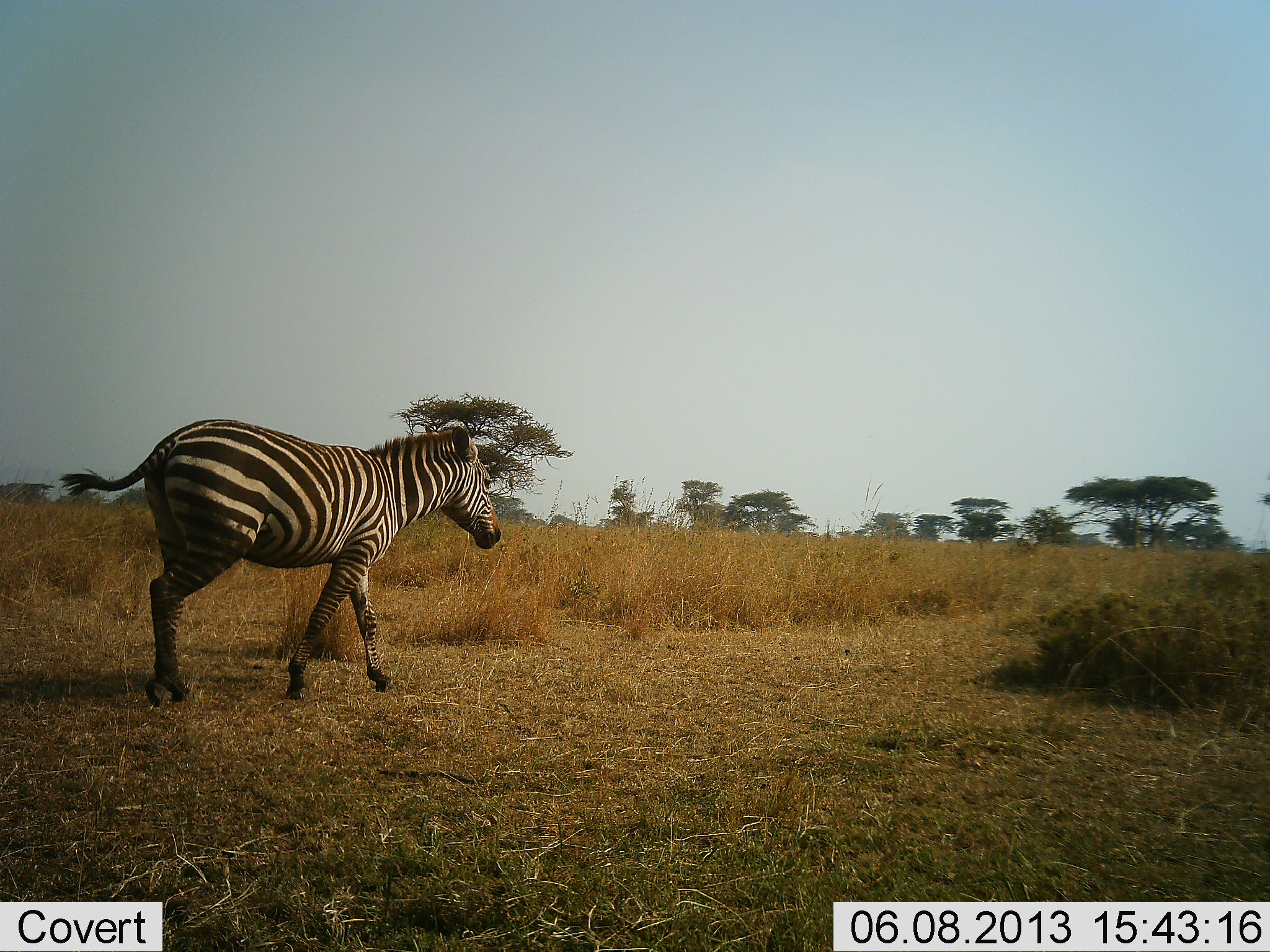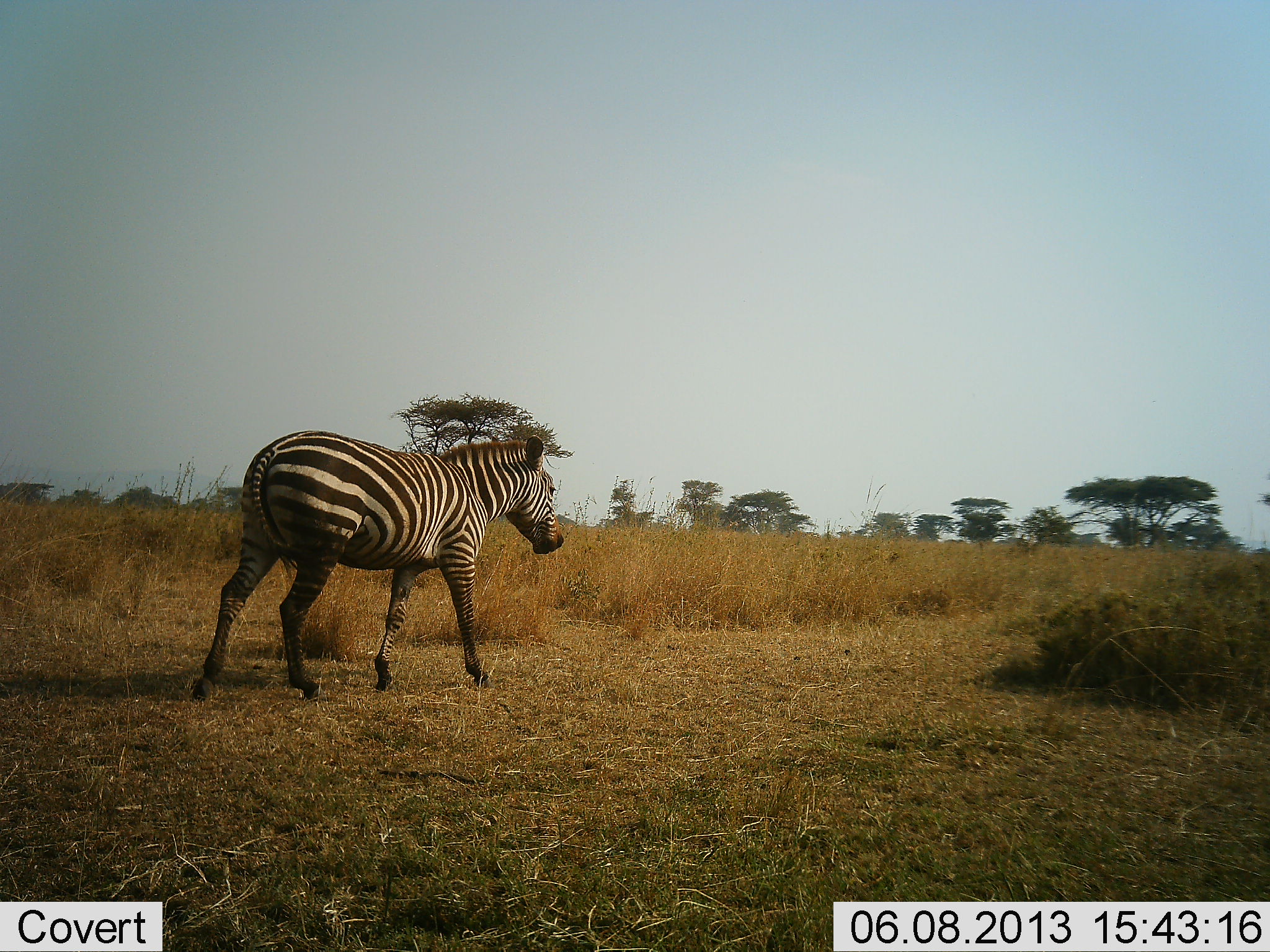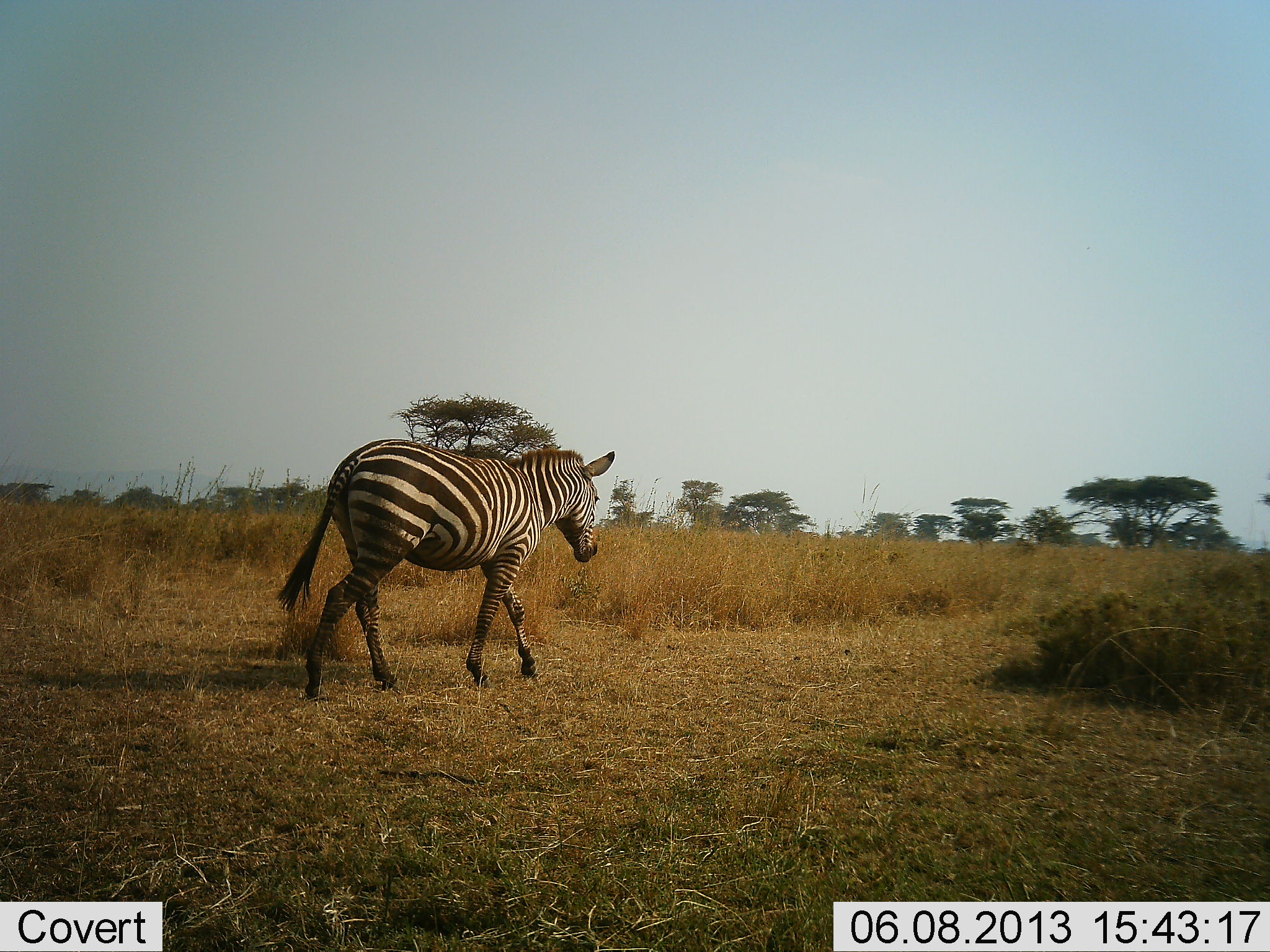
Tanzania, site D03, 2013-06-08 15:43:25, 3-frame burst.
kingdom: Animalia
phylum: Chordata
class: Mammalia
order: Perissodactyla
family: Equidae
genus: Equus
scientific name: Equus quagga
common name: plains zebra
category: zebra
Zebra (plains zebra) (Equus quagga), count 1. Behavior (volunteer vote fractions): standing 0%, resting 0%, moving 90%, interacting 0%. Young present (vote fraction): 0%. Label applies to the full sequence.